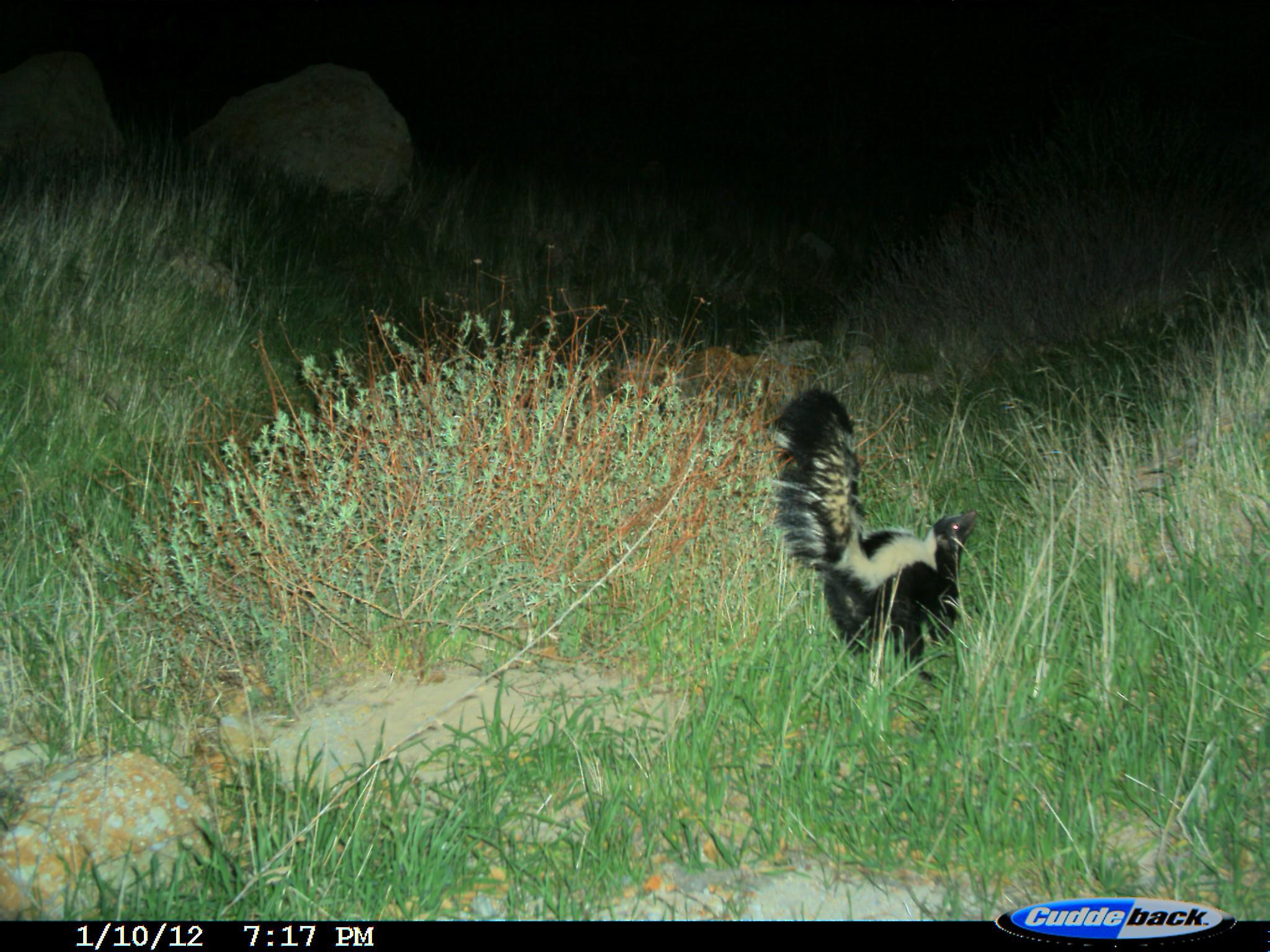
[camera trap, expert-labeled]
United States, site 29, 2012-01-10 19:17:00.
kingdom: Animalia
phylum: Chordata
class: Mammalia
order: Carnivora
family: Mephitidae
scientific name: Mephitidae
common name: skunk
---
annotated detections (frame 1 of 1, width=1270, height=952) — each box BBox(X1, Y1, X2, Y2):
skunk: BBox(766, 387, 980, 698)